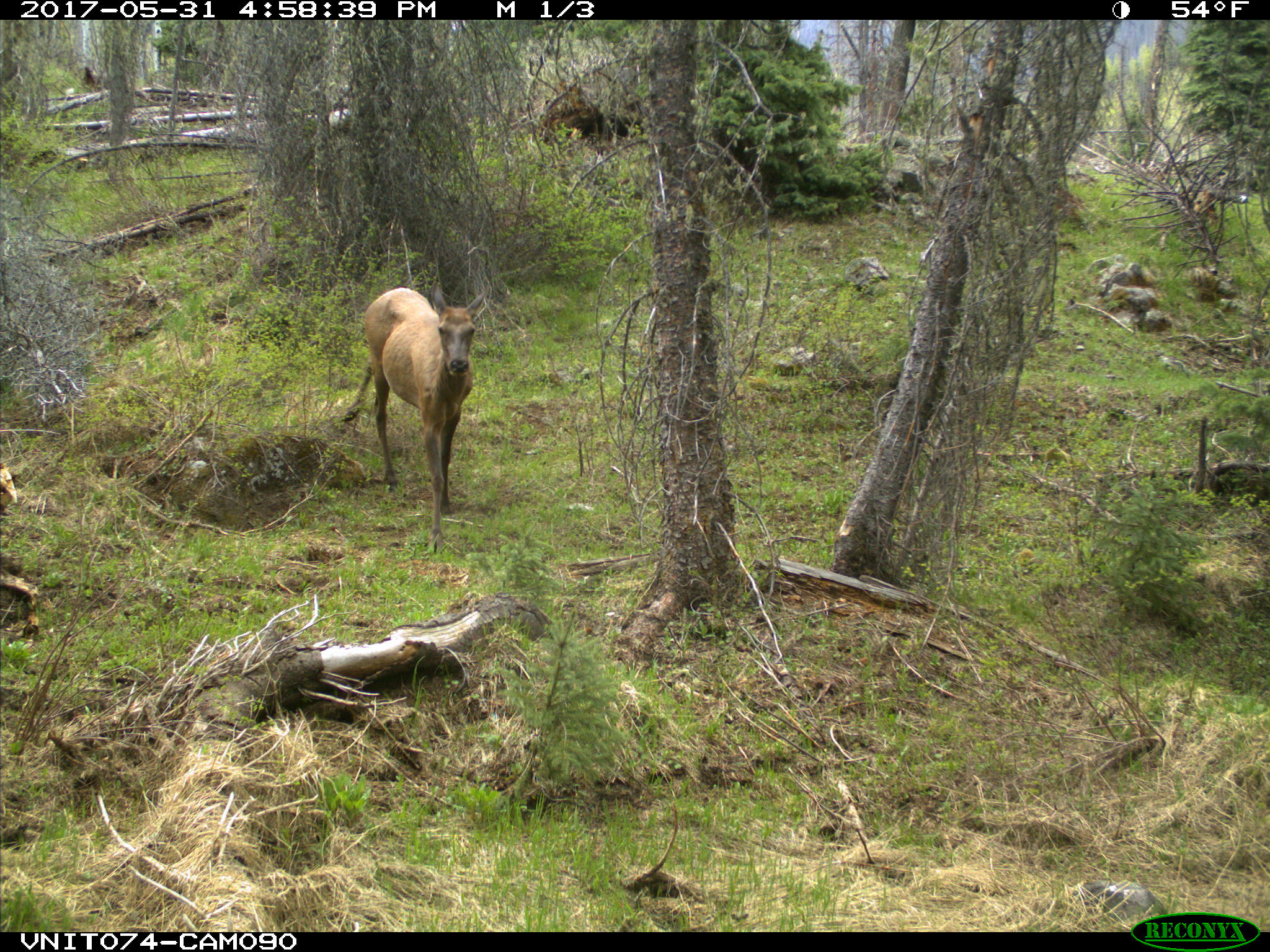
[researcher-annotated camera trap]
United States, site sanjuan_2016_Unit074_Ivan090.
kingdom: Animalia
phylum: Chordata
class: Mammalia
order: Artiodactyla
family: Cervidae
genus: Cervus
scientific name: Cervus elaphus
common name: red deer